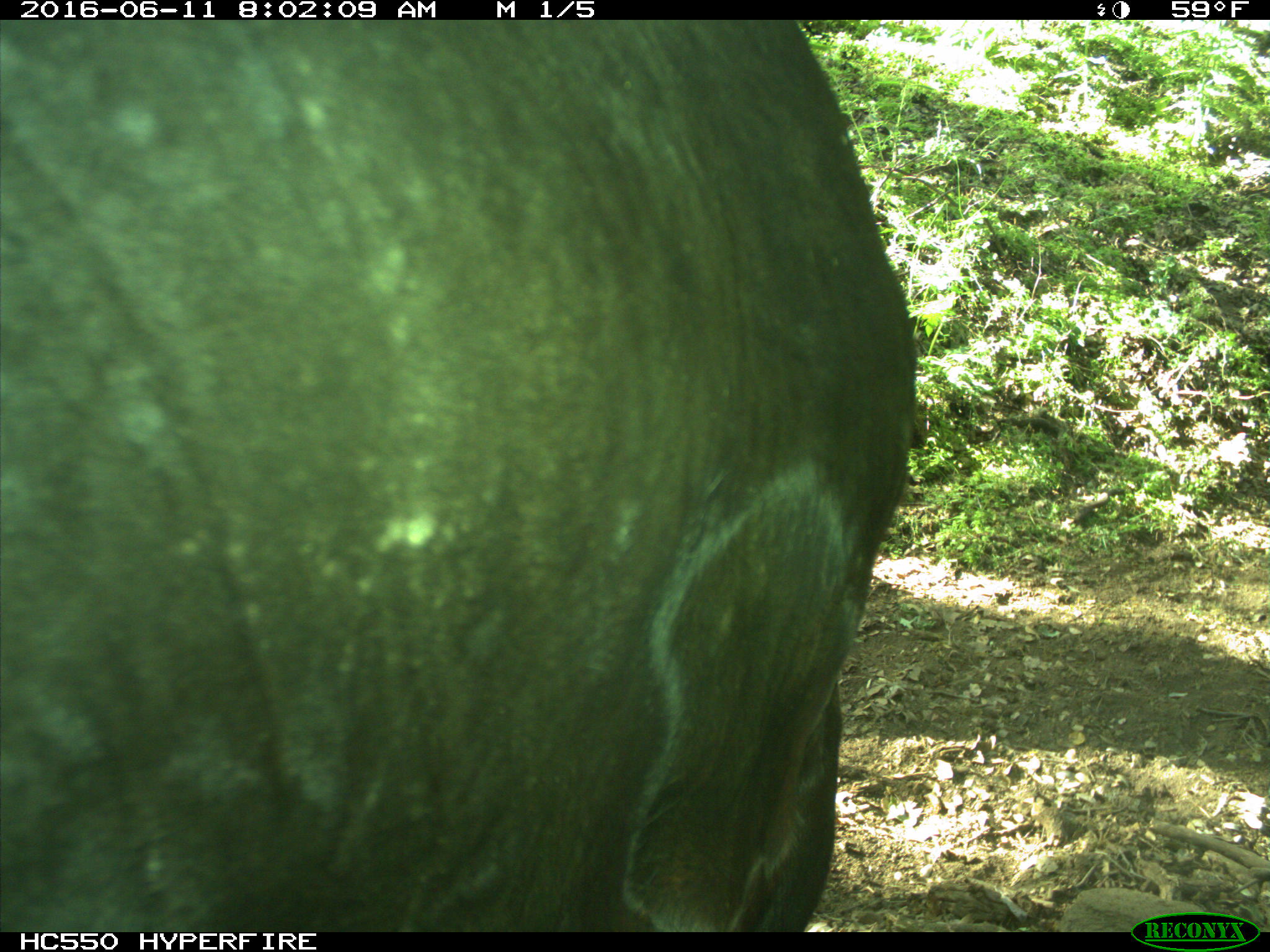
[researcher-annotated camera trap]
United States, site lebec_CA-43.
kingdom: Animalia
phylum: Chordata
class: Mammalia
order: Artiodactyla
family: Bovidae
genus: Bos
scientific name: Bos taurus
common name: domestic cow